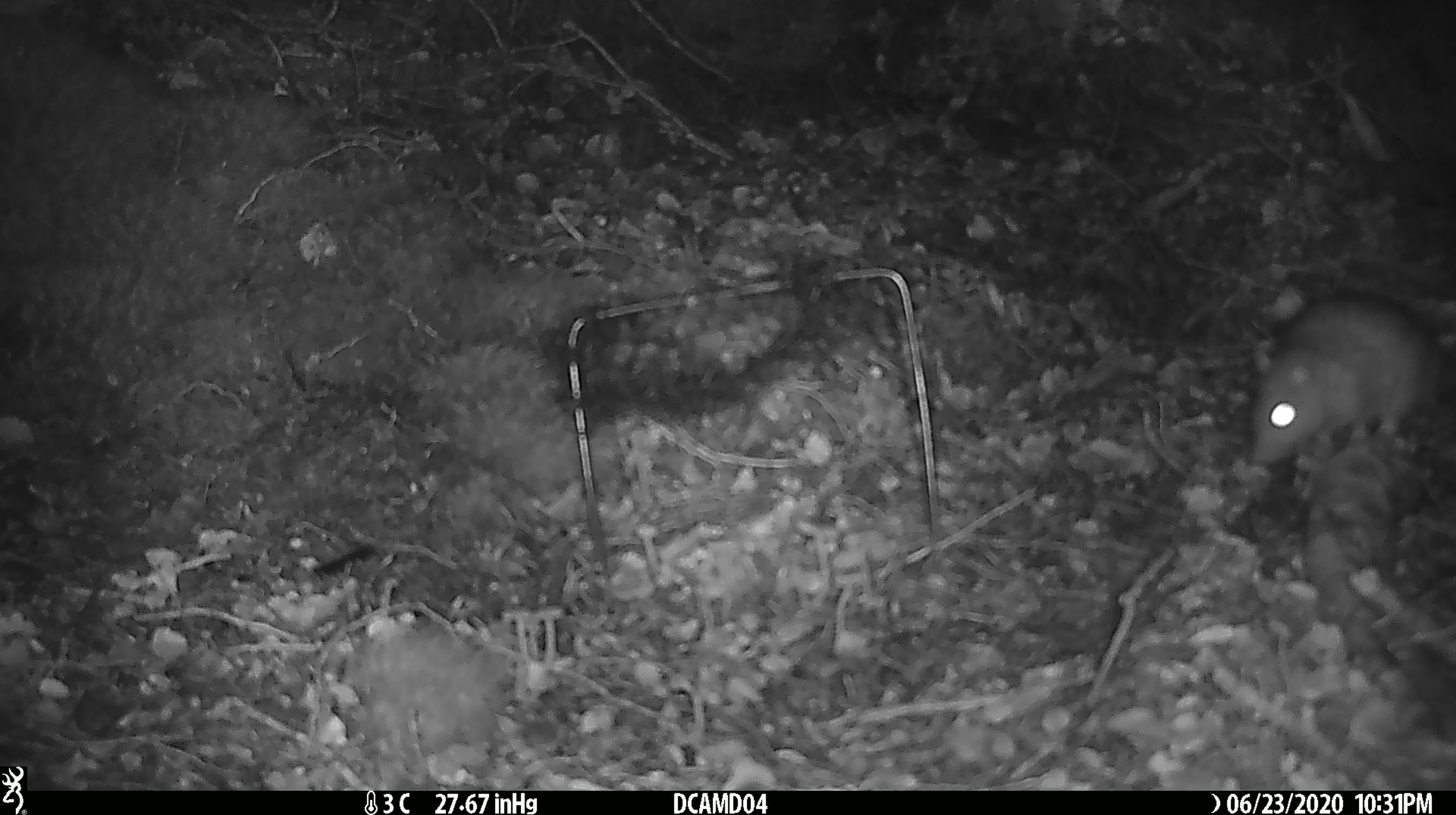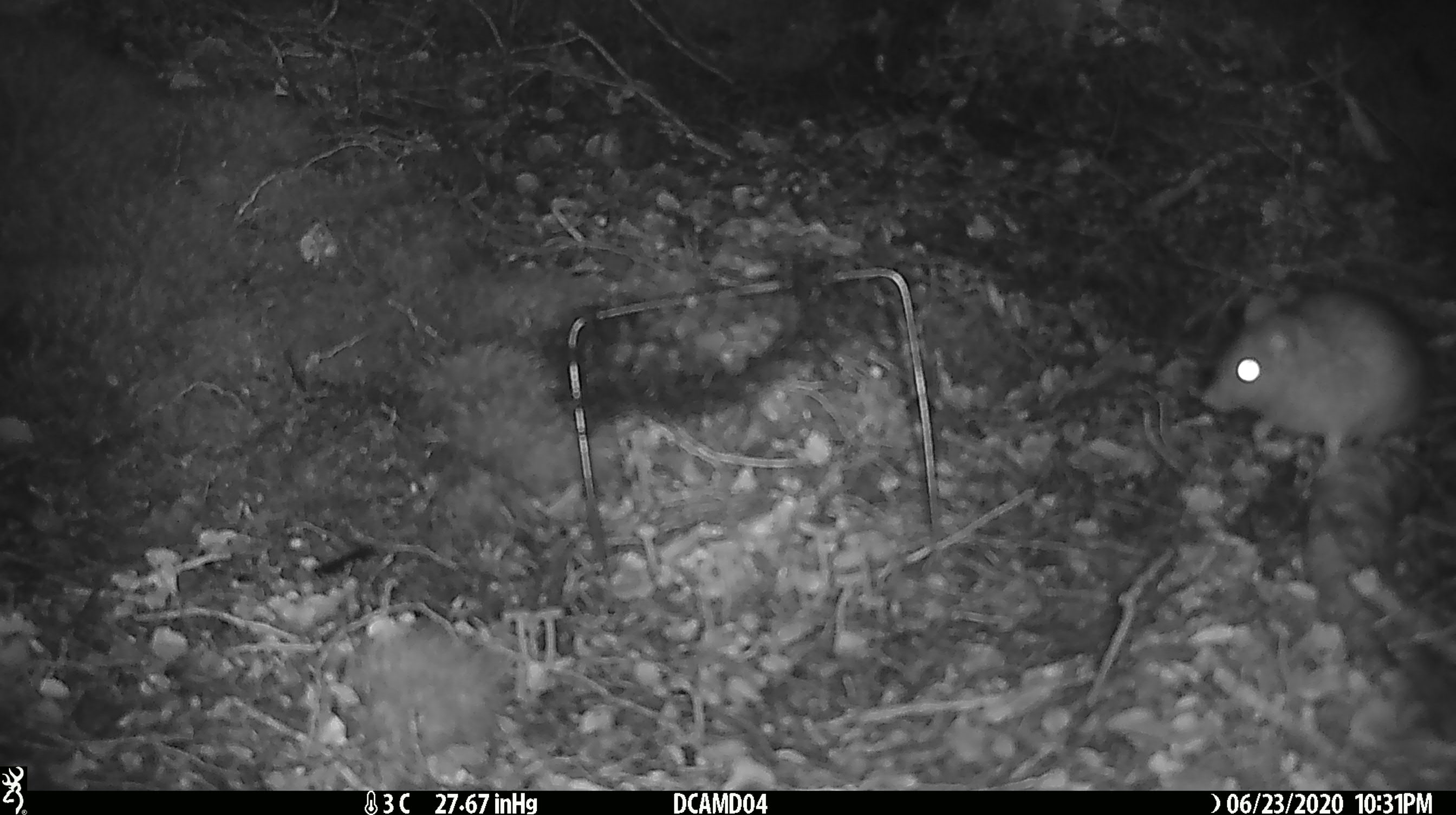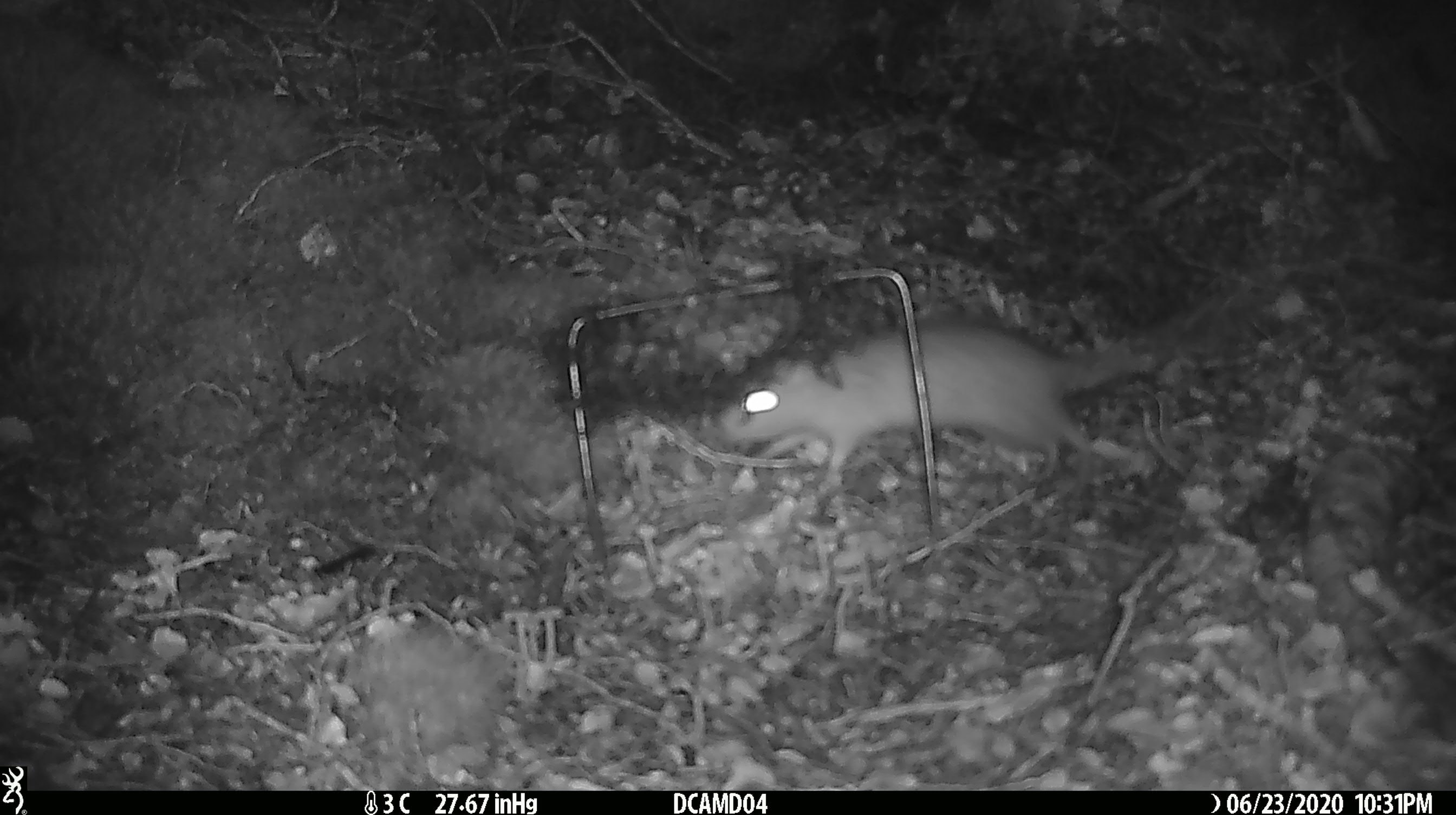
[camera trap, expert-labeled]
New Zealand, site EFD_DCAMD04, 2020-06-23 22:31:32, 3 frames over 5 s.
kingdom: Animalia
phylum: Chordata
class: Mammalia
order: Rodentia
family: Muridae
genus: Rattus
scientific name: Rattus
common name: rat